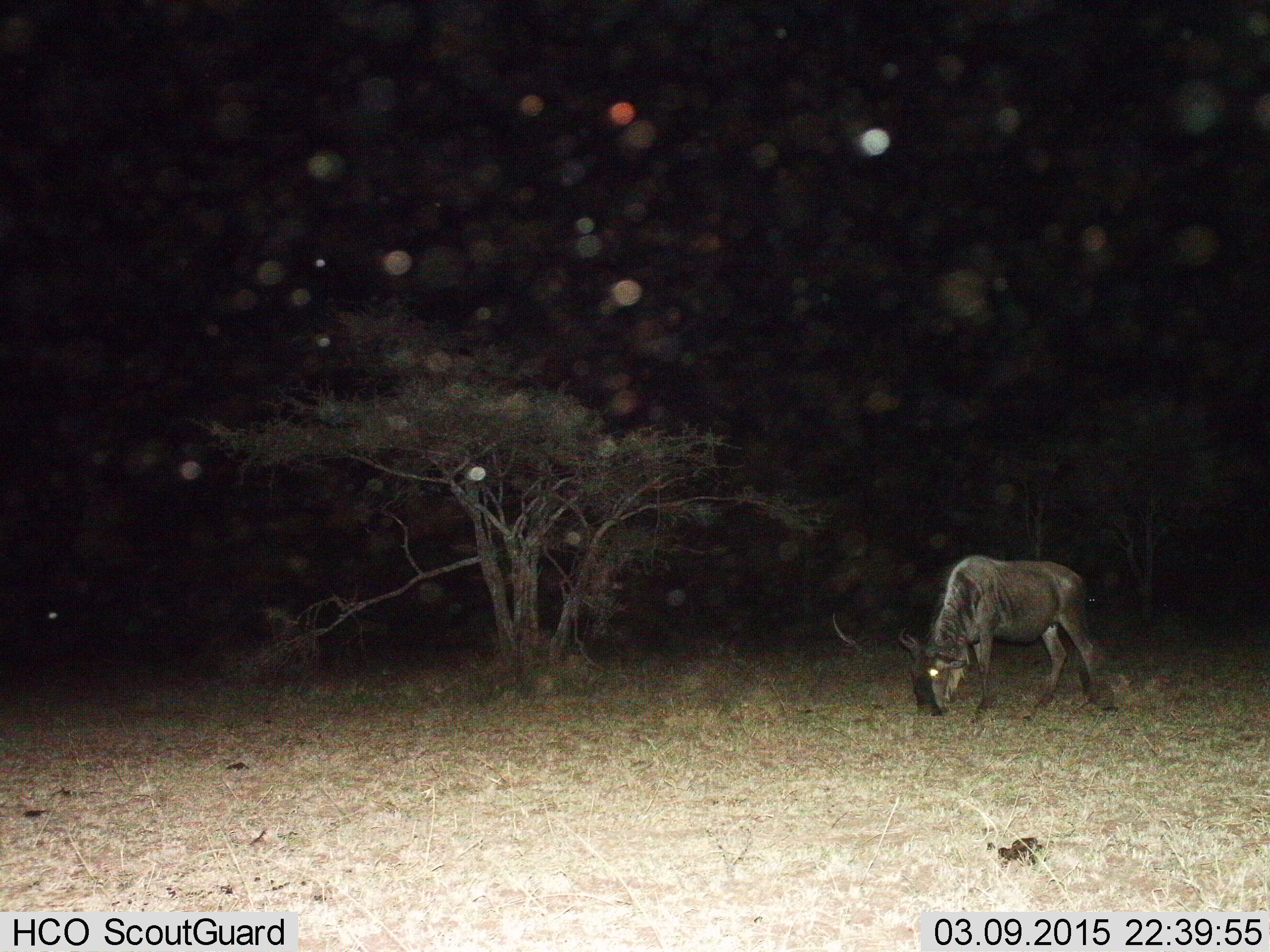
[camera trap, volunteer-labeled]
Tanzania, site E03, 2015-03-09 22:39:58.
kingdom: Animalia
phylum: Chordata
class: Mammalia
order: Artiodactyla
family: Bovidae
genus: Connochaetes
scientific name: Connochaetes taurinus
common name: blue wildebeest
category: wildebeest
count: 1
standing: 20%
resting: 0%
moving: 10%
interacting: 0%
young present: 0%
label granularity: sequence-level